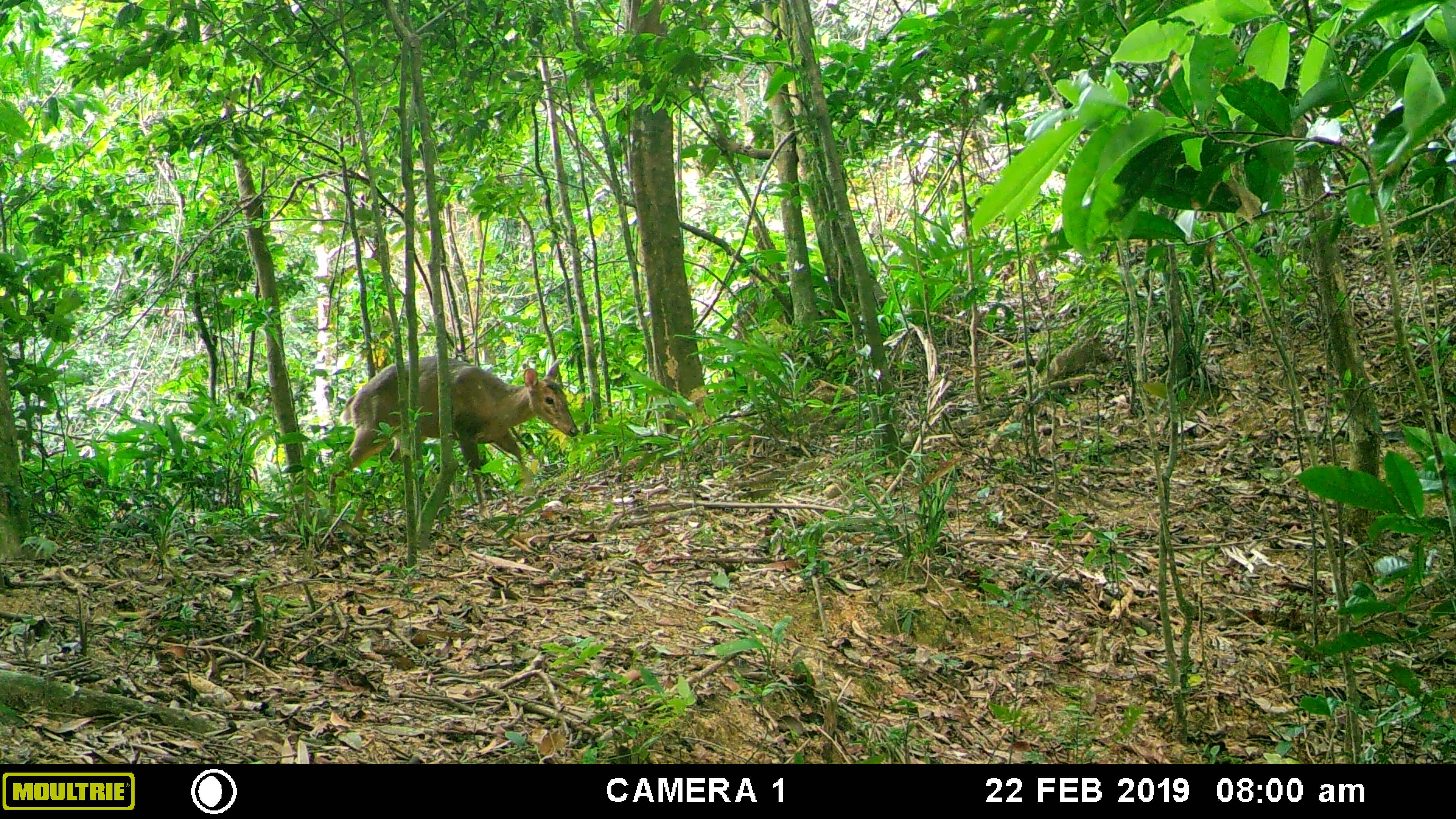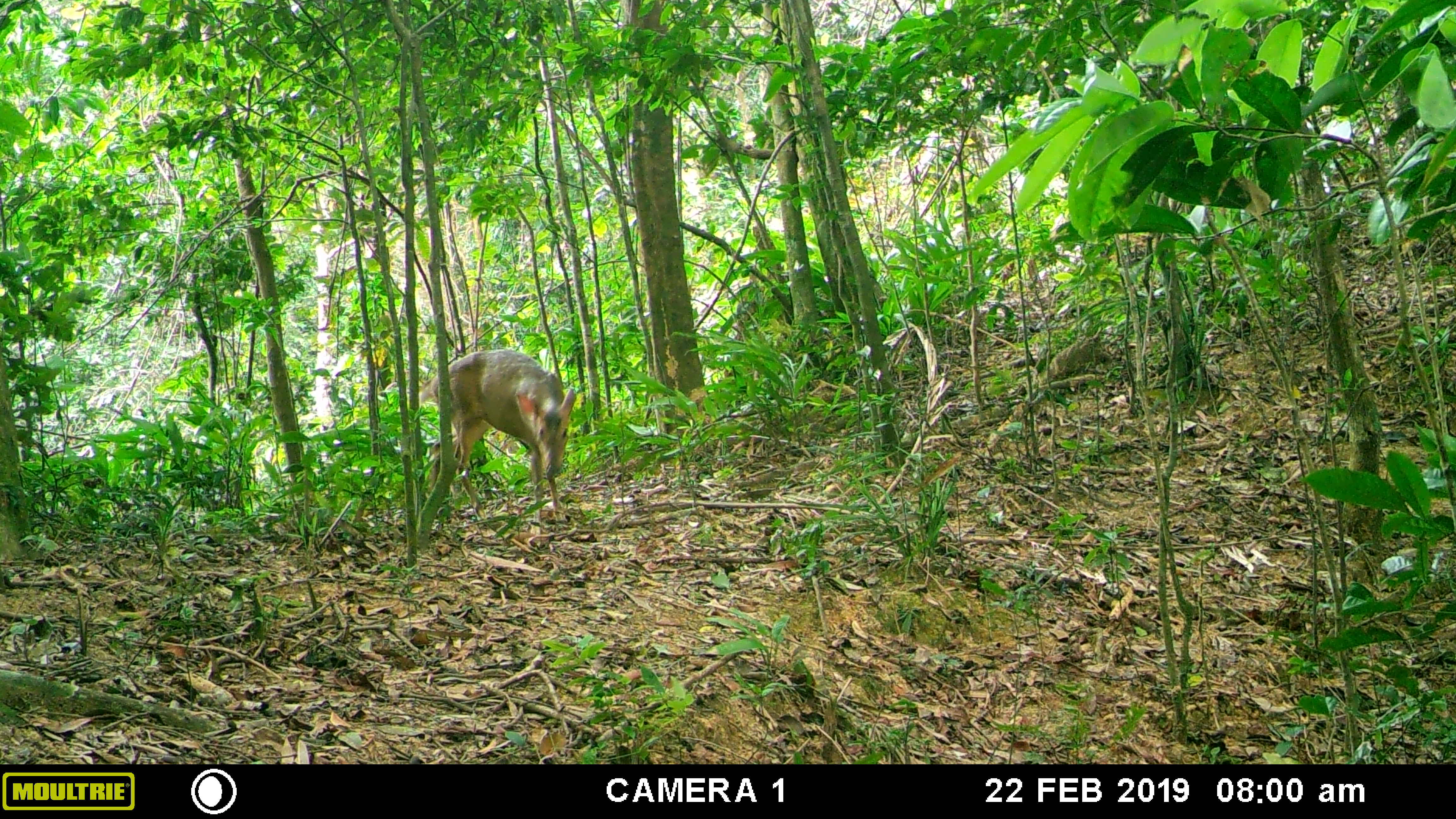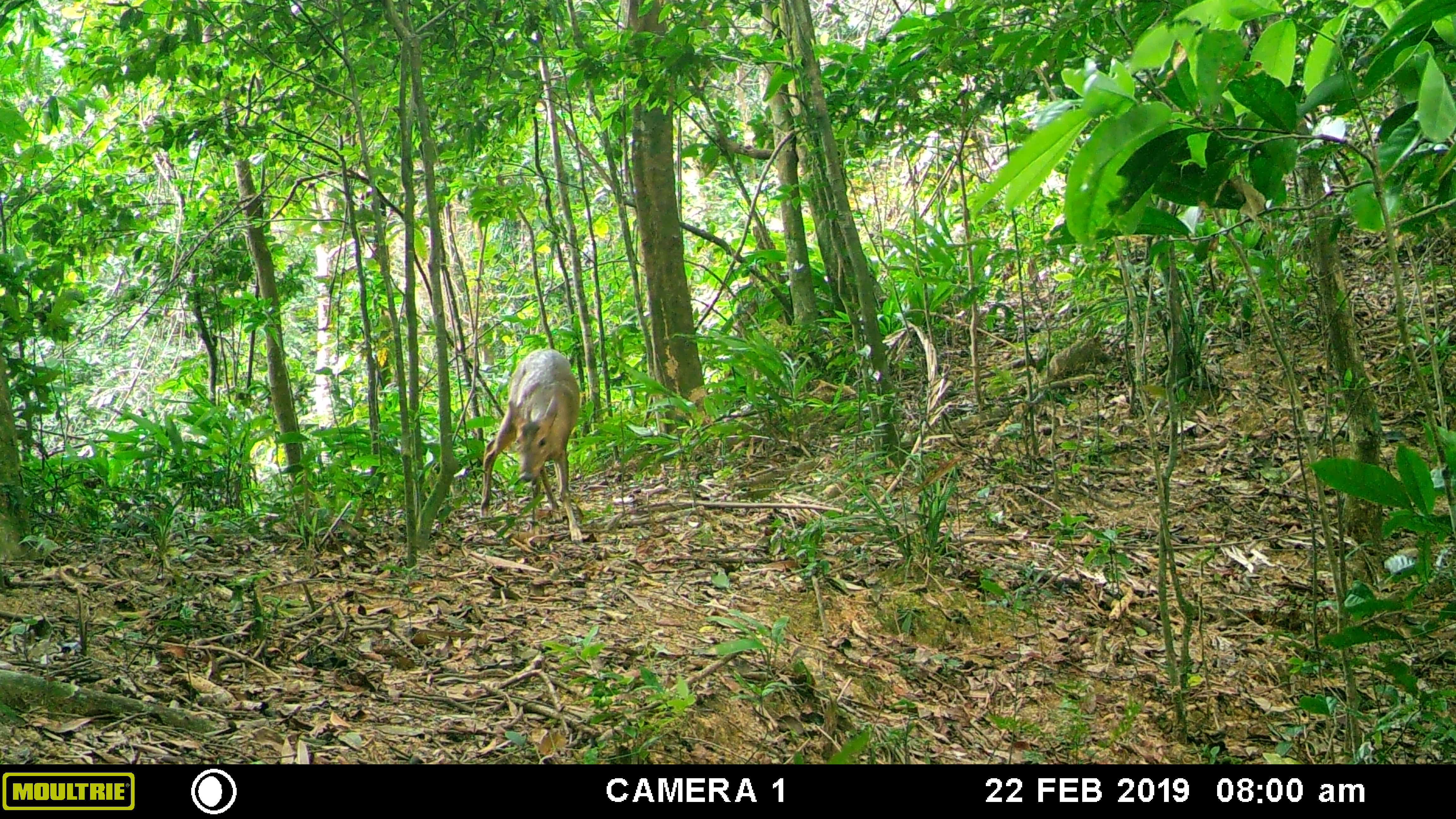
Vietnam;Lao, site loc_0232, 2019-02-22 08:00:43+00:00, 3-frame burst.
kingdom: Animalia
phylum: Chordata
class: Mammalia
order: Artiodactyla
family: Cervidae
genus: Muntiacus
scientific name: Muntiacus vuquangensis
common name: large-antlered muntjac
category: large antlered muntjac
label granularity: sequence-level